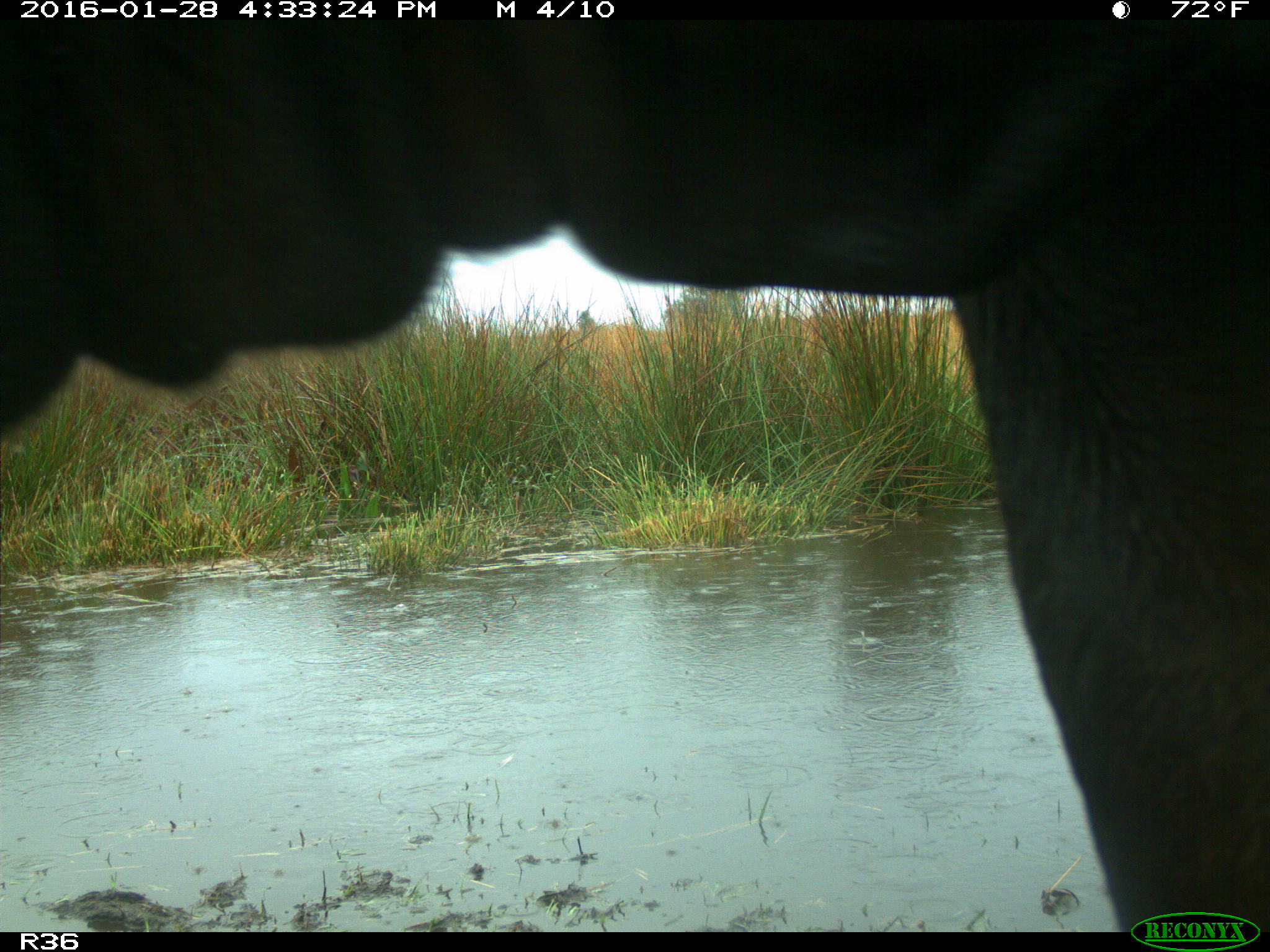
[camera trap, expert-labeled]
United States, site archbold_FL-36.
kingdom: Animalia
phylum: Chordata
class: Mammalia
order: Artiodactyla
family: Bovidae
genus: Bos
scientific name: Bos taurus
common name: domestic cow